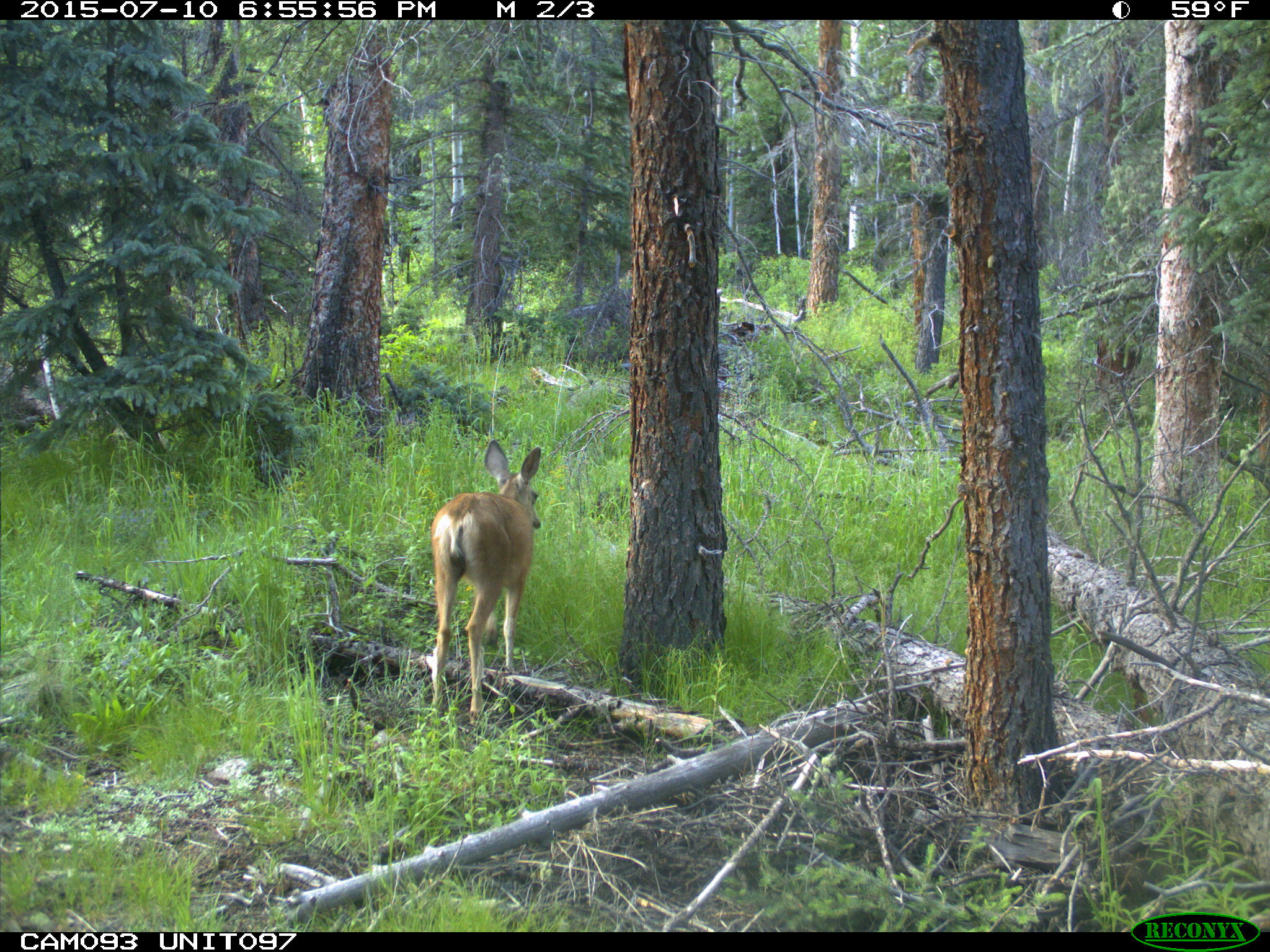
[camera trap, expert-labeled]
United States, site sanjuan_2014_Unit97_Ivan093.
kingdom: Animalia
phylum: Chordata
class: Mammalia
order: Artiodactyla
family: Cervidae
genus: Odocoileus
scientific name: Odocoileus hemionus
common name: mule deer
Odocoileus hemionus (mule deer).